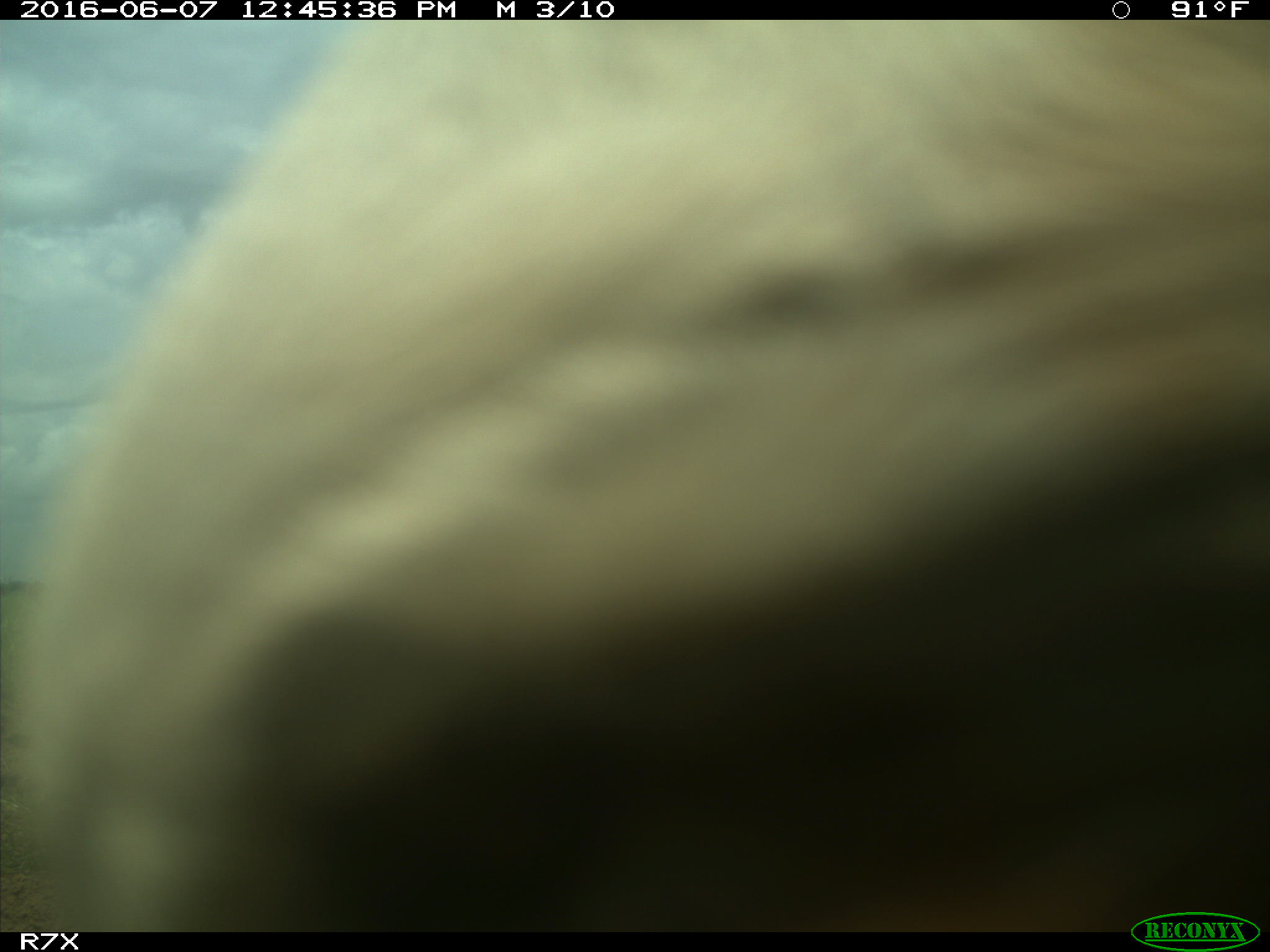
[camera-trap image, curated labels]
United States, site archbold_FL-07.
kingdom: Animalia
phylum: Chordata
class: Mammalia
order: Artiodactyla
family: Bovidae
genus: Bos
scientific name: Bos taurus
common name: domestic cow